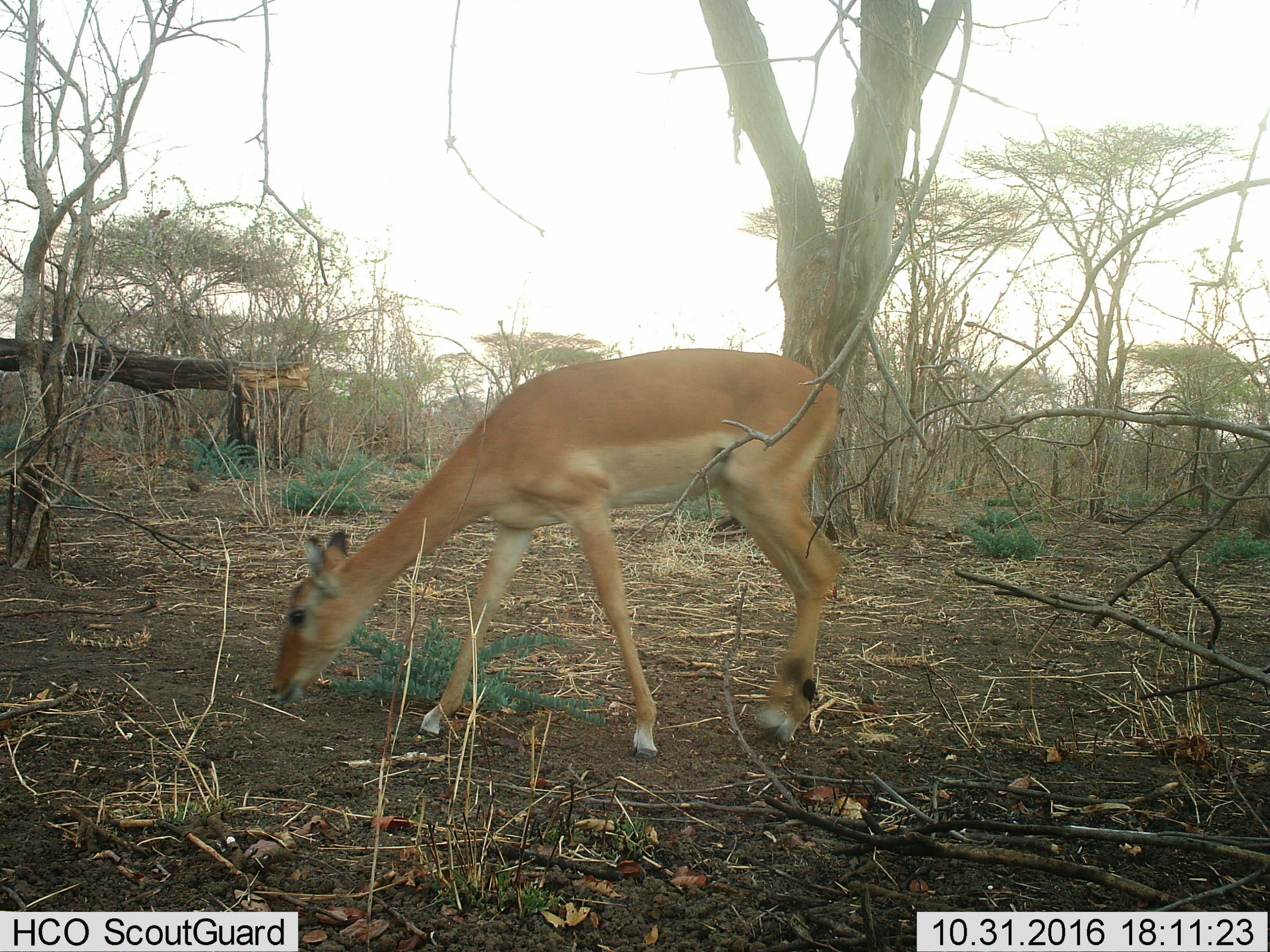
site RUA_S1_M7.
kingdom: Animalia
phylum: Chordata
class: Mammalia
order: Artiodactyla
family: Bovidae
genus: Aepyceros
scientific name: Aepyceros melampus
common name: impala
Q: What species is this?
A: Impala (Aepyceros melampus).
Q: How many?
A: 1.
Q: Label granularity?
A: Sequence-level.